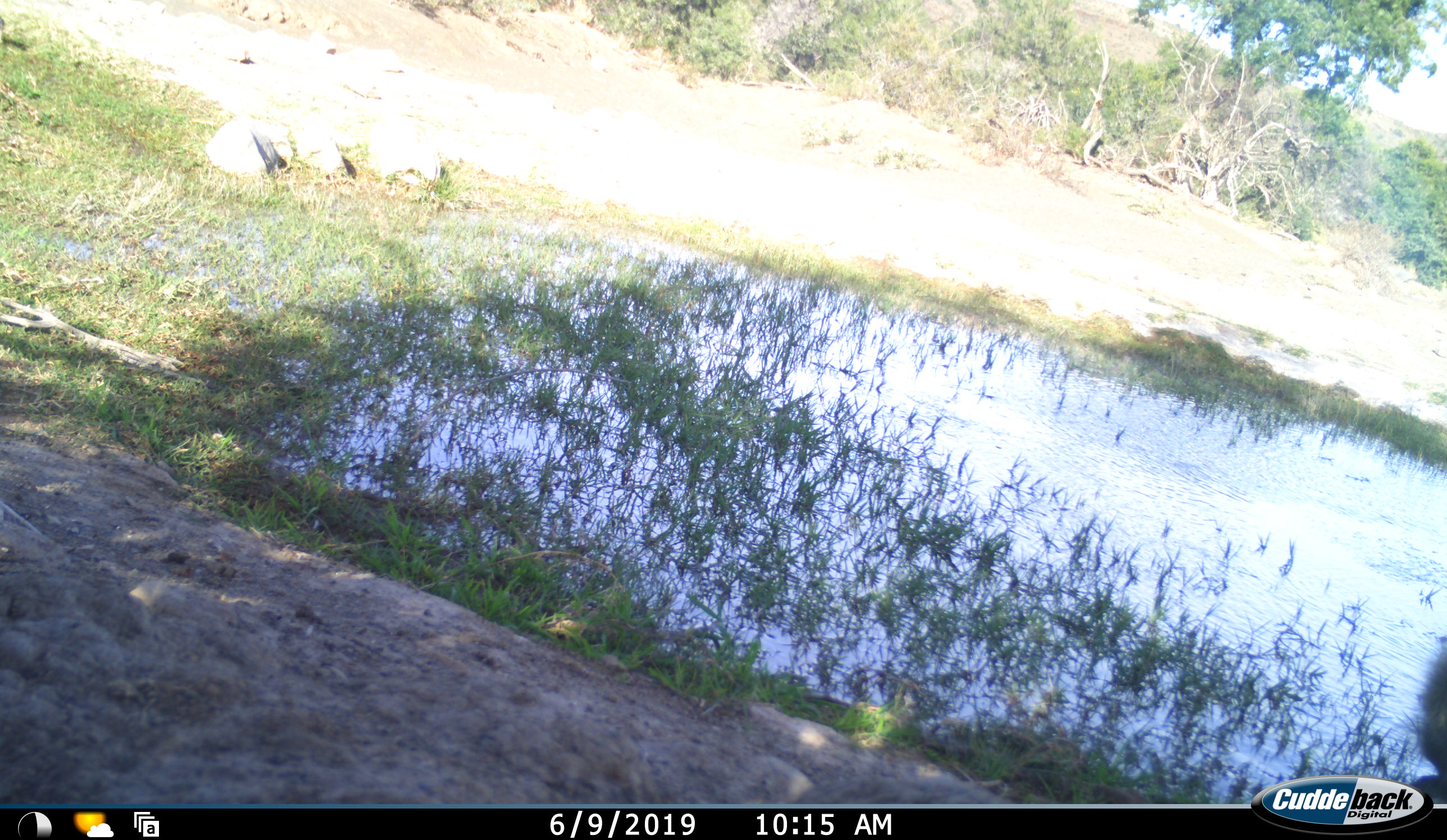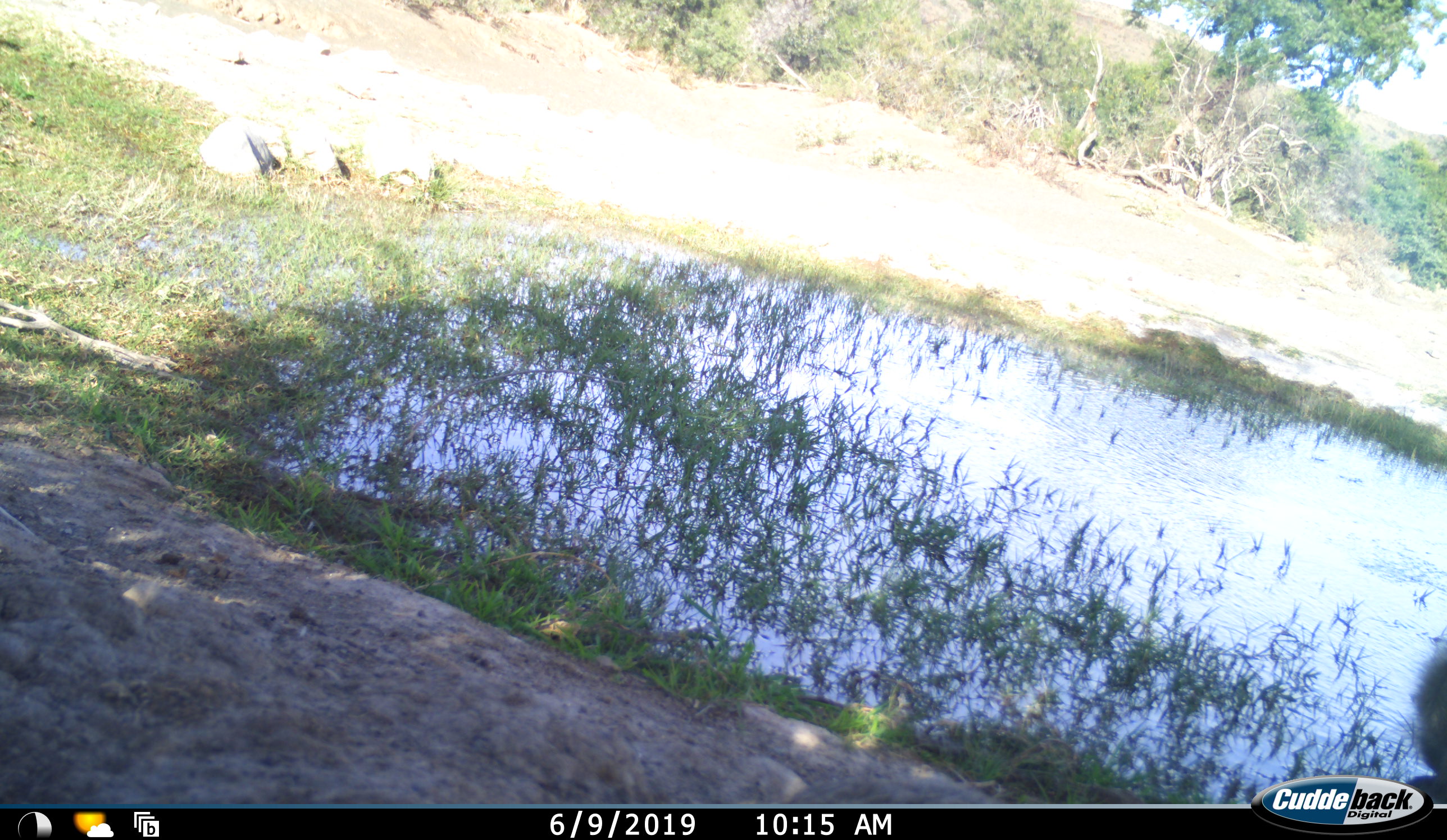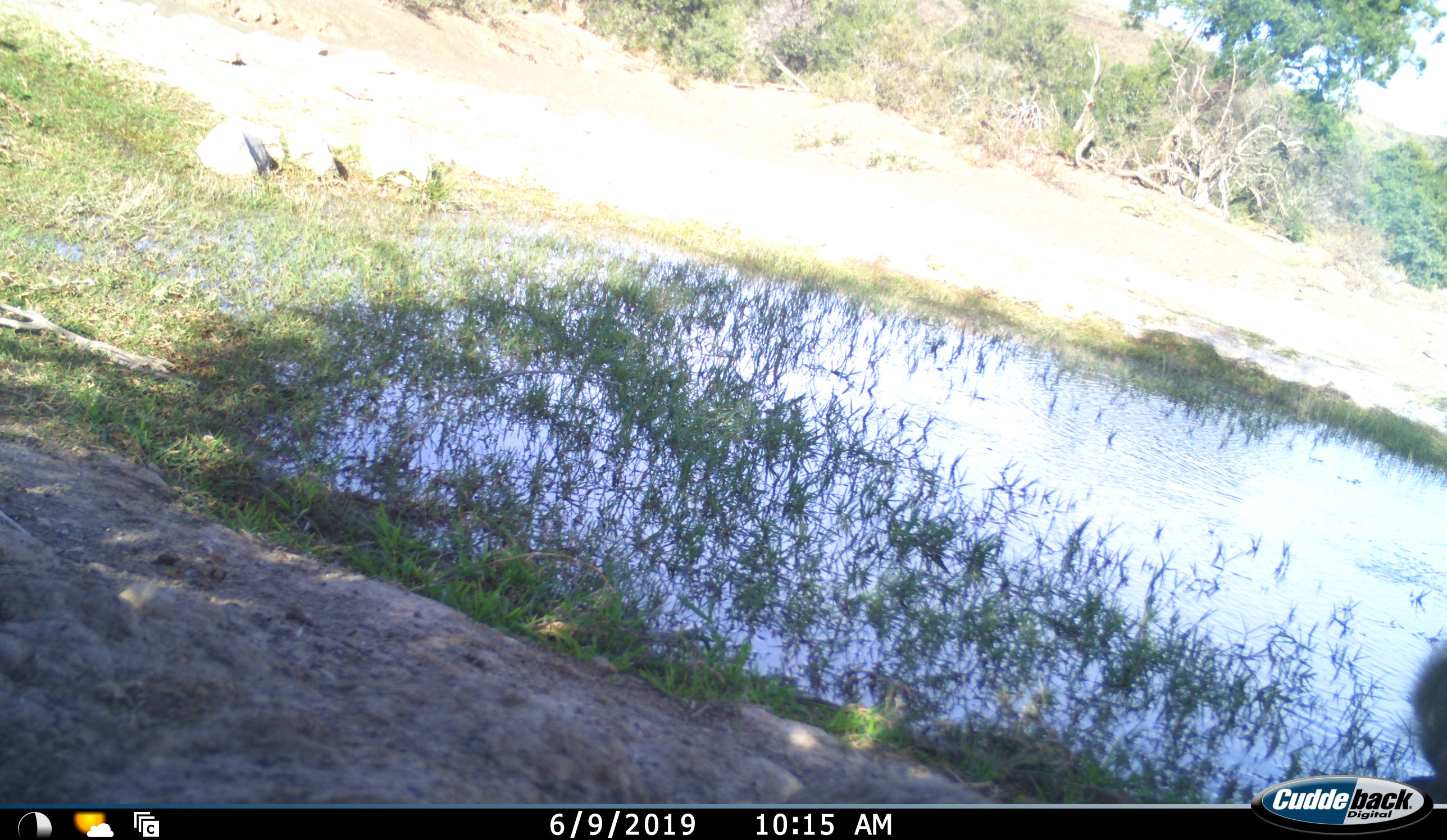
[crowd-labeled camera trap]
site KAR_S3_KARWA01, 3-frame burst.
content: unidentified animal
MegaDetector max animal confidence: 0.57